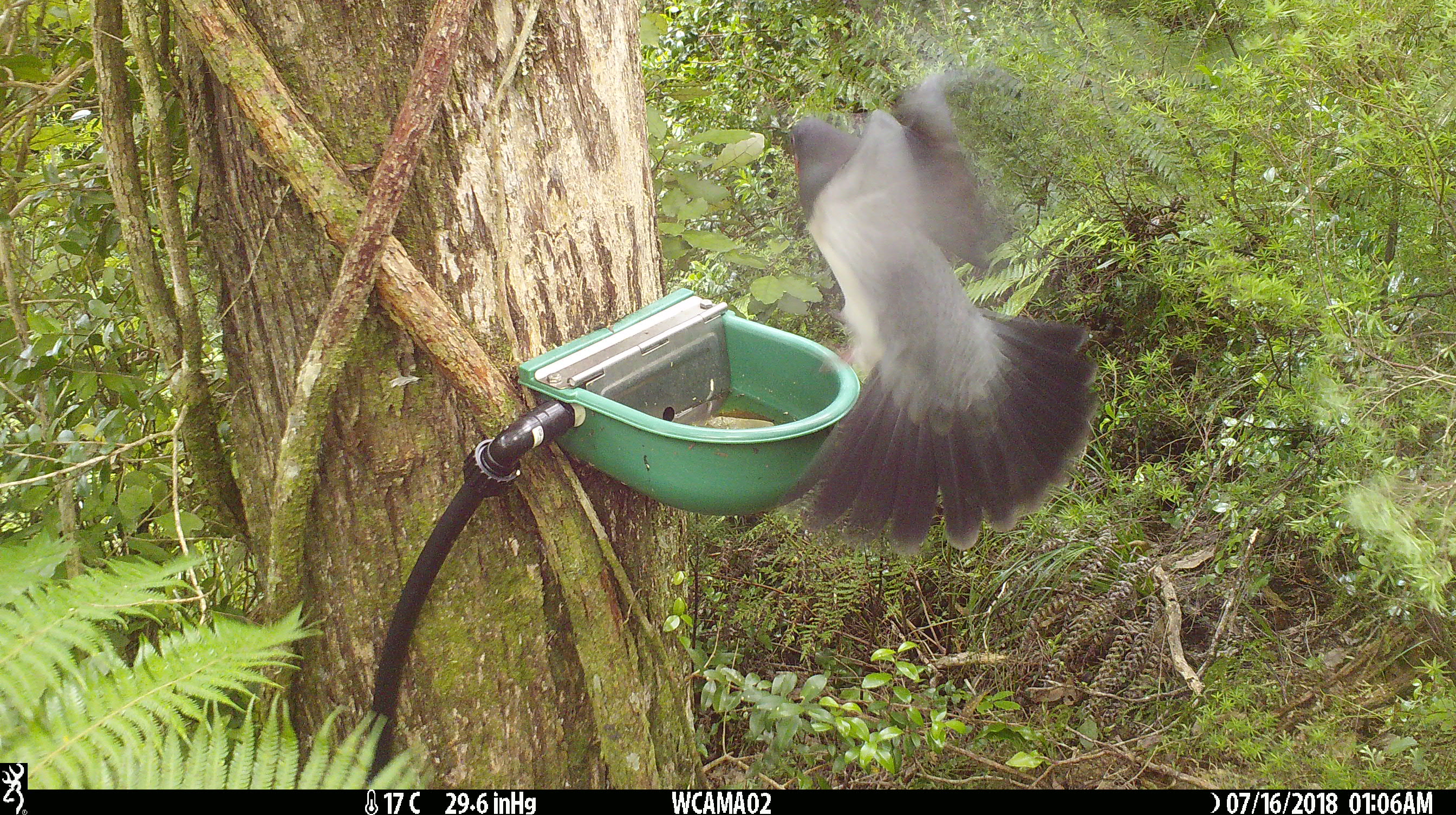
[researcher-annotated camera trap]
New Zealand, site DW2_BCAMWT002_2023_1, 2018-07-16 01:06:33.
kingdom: Animalia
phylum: Chordata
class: Aves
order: Columbiformes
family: Columbidae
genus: Hemiphaga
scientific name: Hemiphaga novaeseelandiae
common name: new zealand pigeon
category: kereru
Kereru (new zealand pigeon) (Hemiphaga novaeseelandiae).